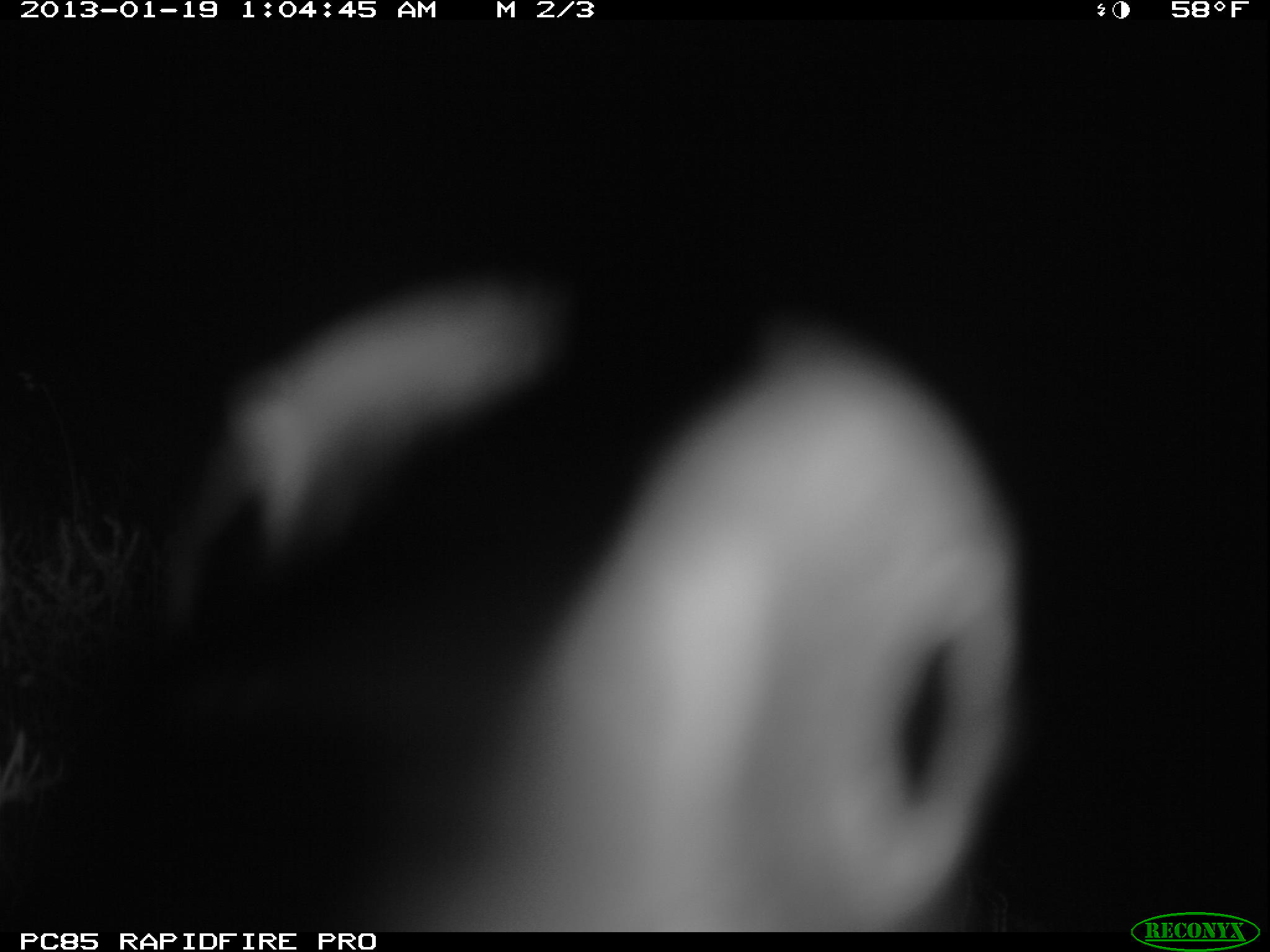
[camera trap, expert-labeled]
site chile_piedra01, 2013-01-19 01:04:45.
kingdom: Animalia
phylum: Chordata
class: Aves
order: Procellariiformes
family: Procellariidae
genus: Calonectris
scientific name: Calonectris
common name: shearwater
Shearwater (Calonectris).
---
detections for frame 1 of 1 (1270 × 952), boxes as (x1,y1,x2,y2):
shearwater: (38,236,1028,923)